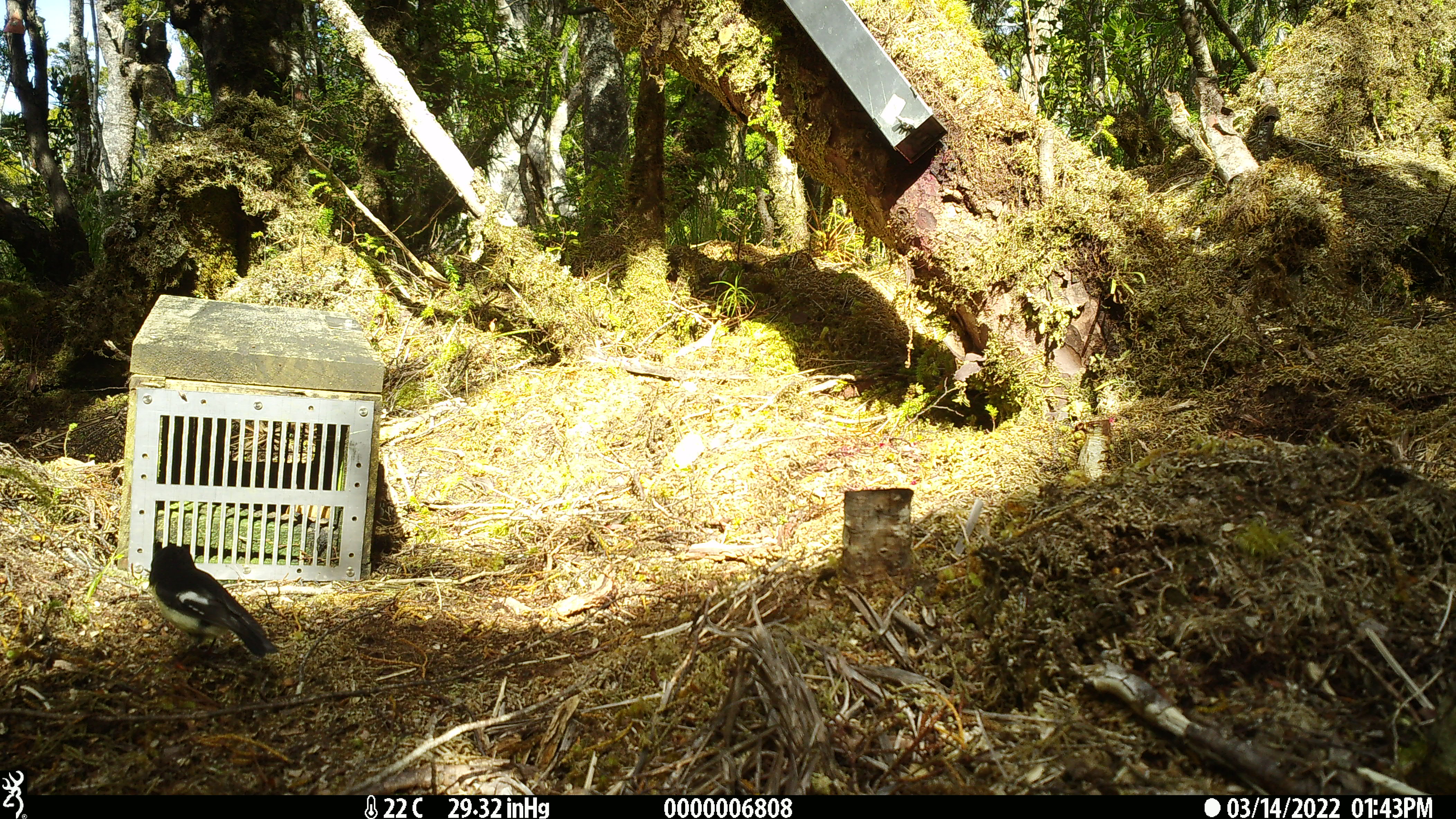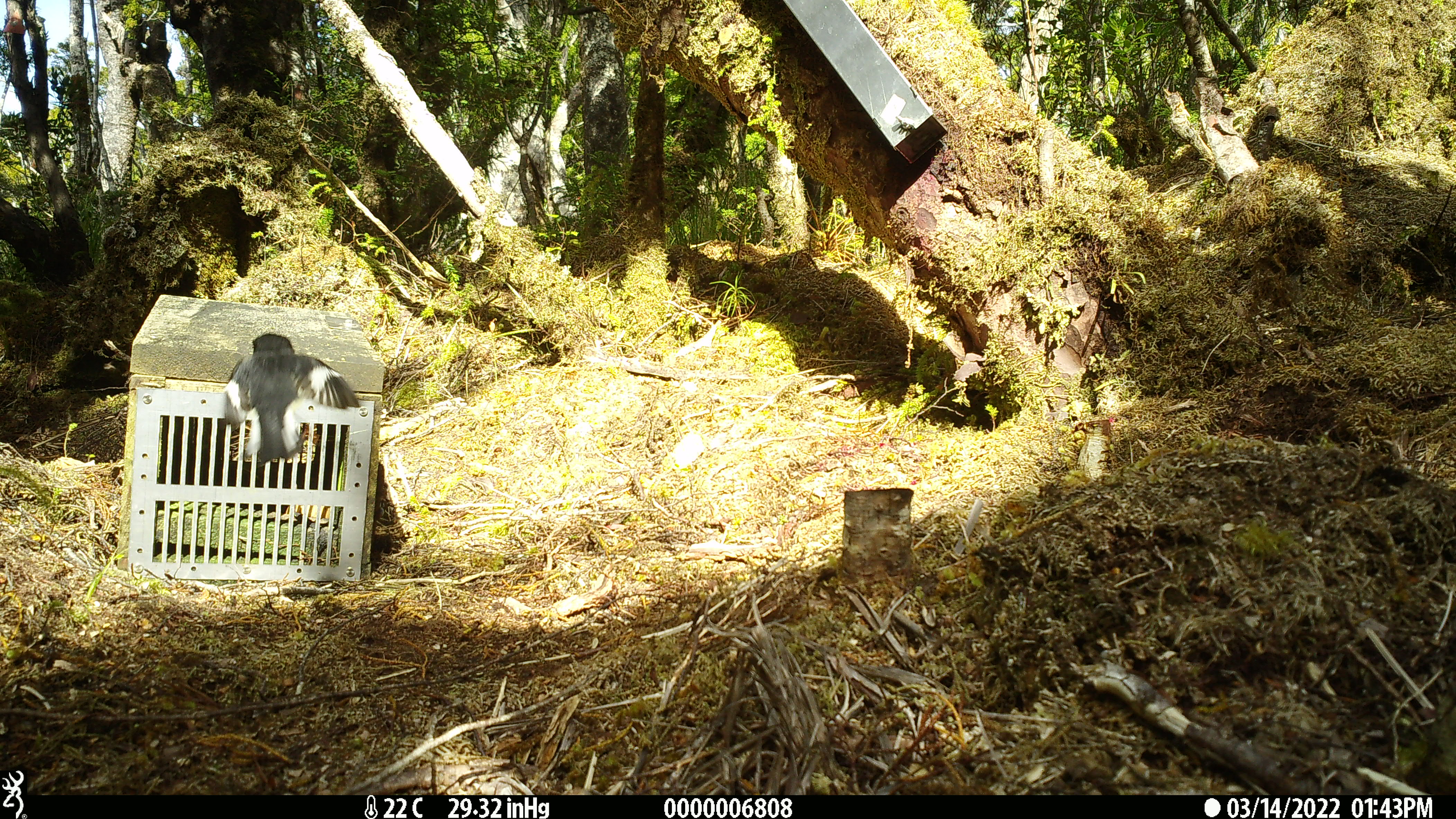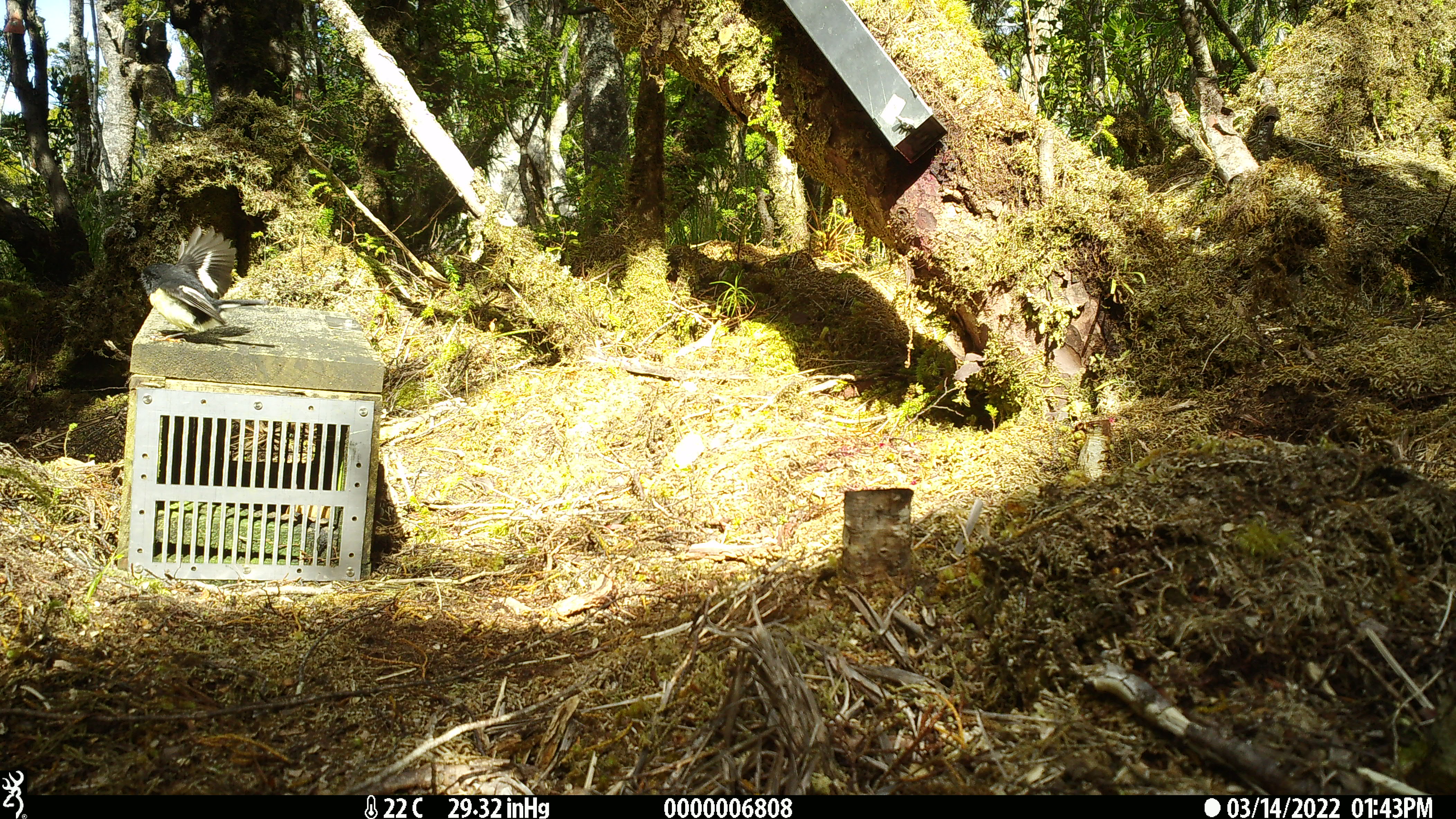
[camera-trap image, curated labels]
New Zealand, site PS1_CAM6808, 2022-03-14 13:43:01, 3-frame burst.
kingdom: Animalia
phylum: Chordata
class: Aves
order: Passeriformes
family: Petroicidae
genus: Petroica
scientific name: Petroica macrocephala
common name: tomtit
Tomtit (Petroica macrocephala).